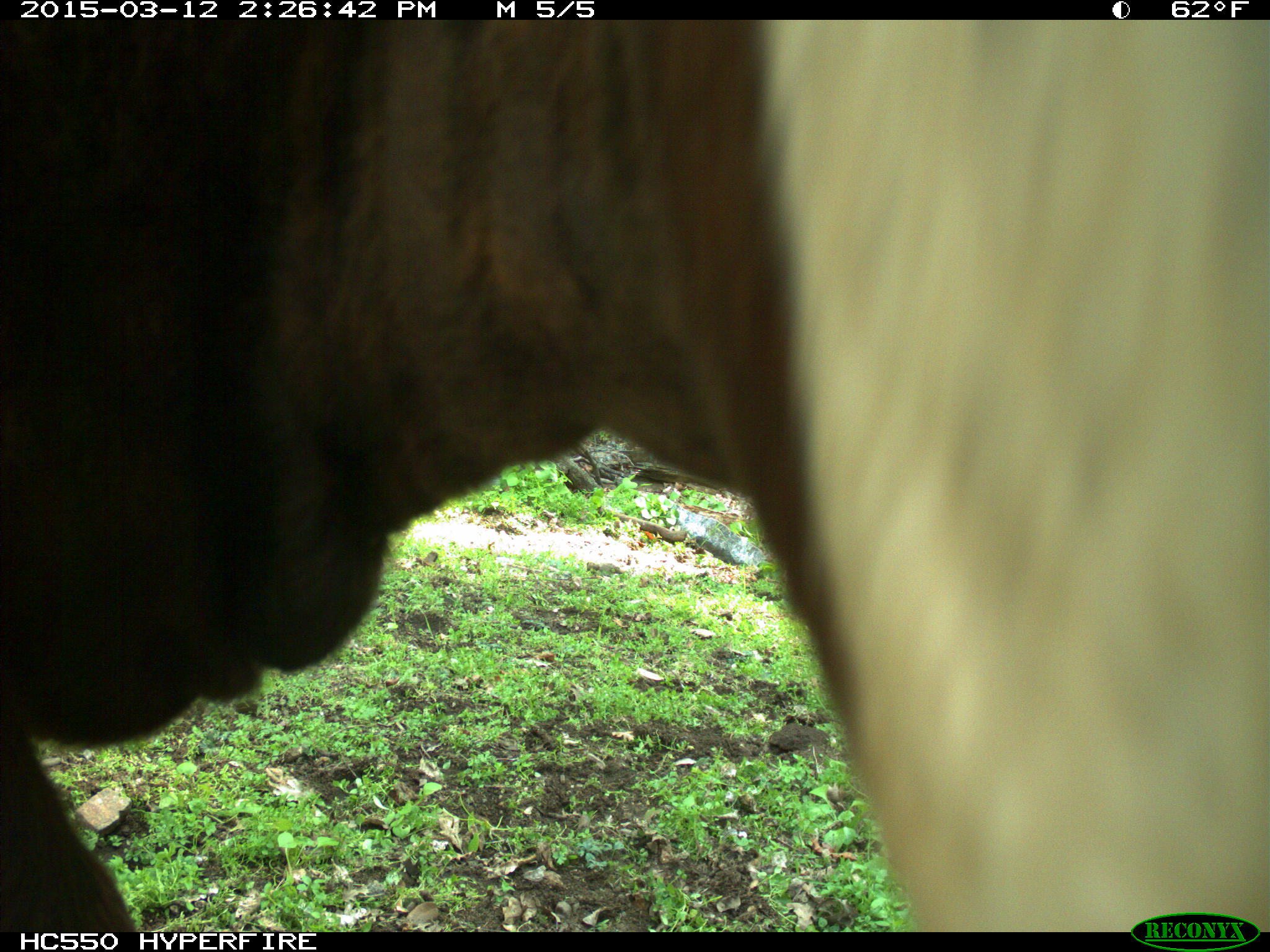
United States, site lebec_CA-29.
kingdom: Animalia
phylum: Chordata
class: Mammalia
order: Artiodactyla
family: Bovidae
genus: Bos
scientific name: Bos taurus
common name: domestic cow